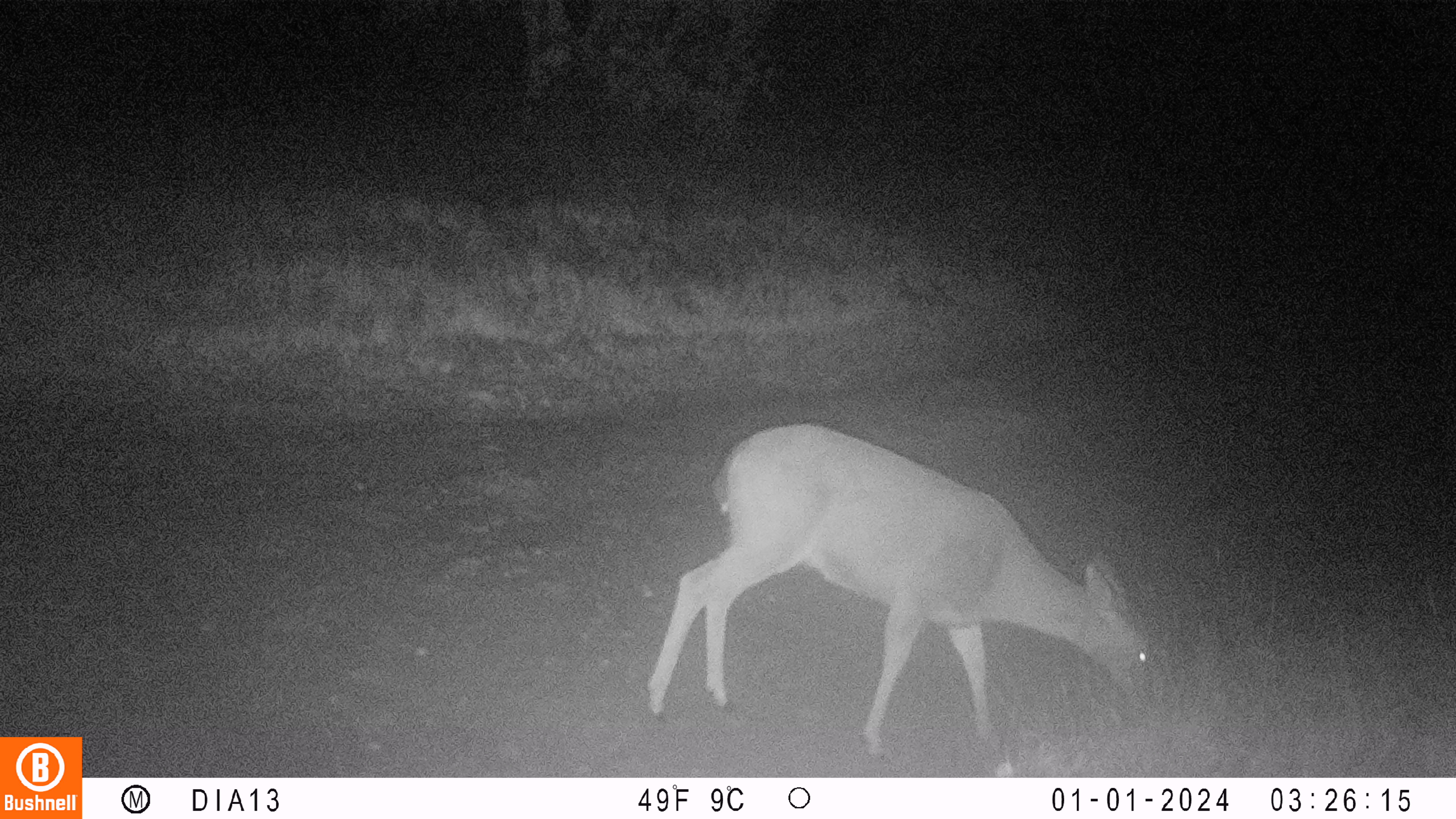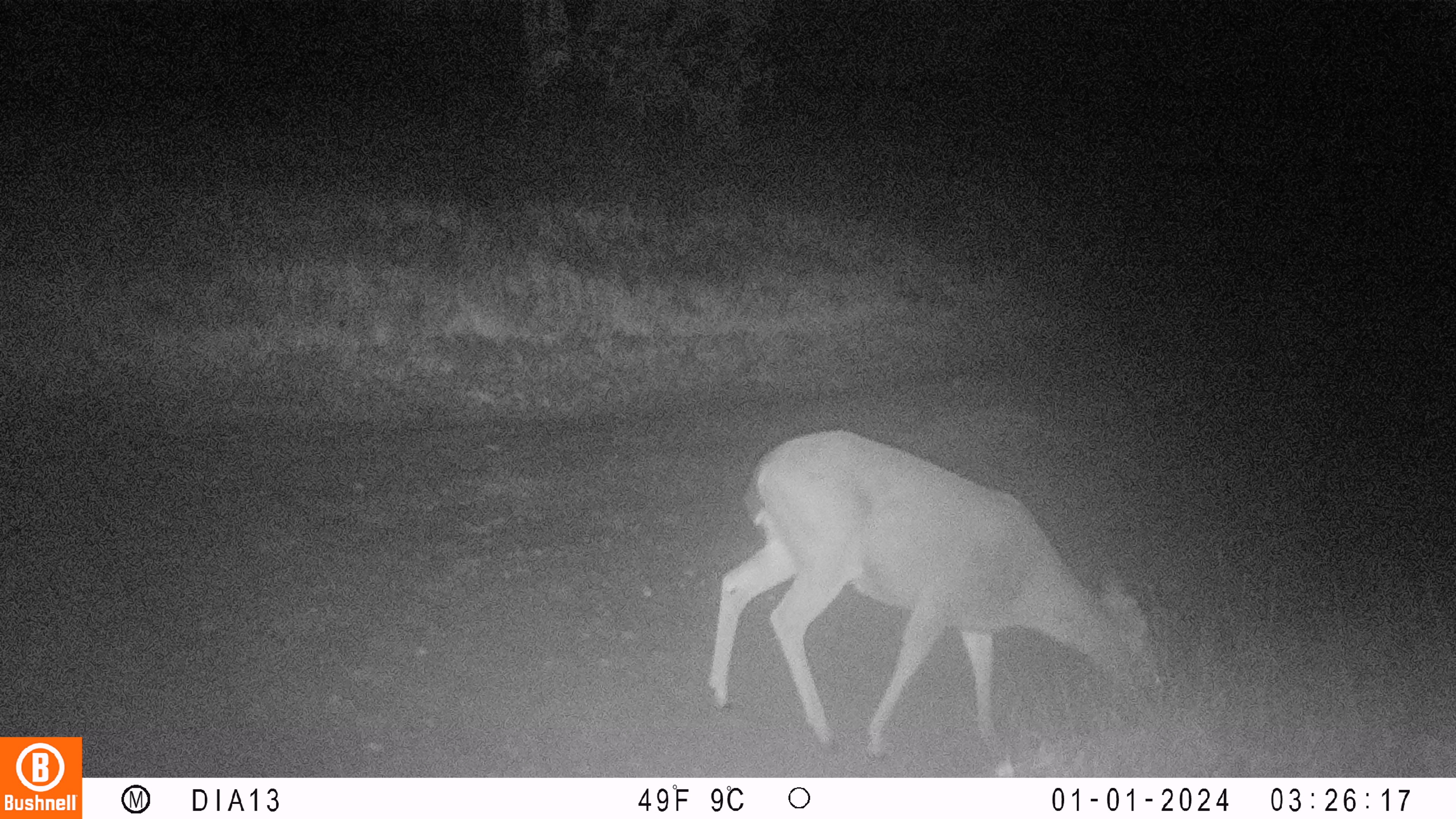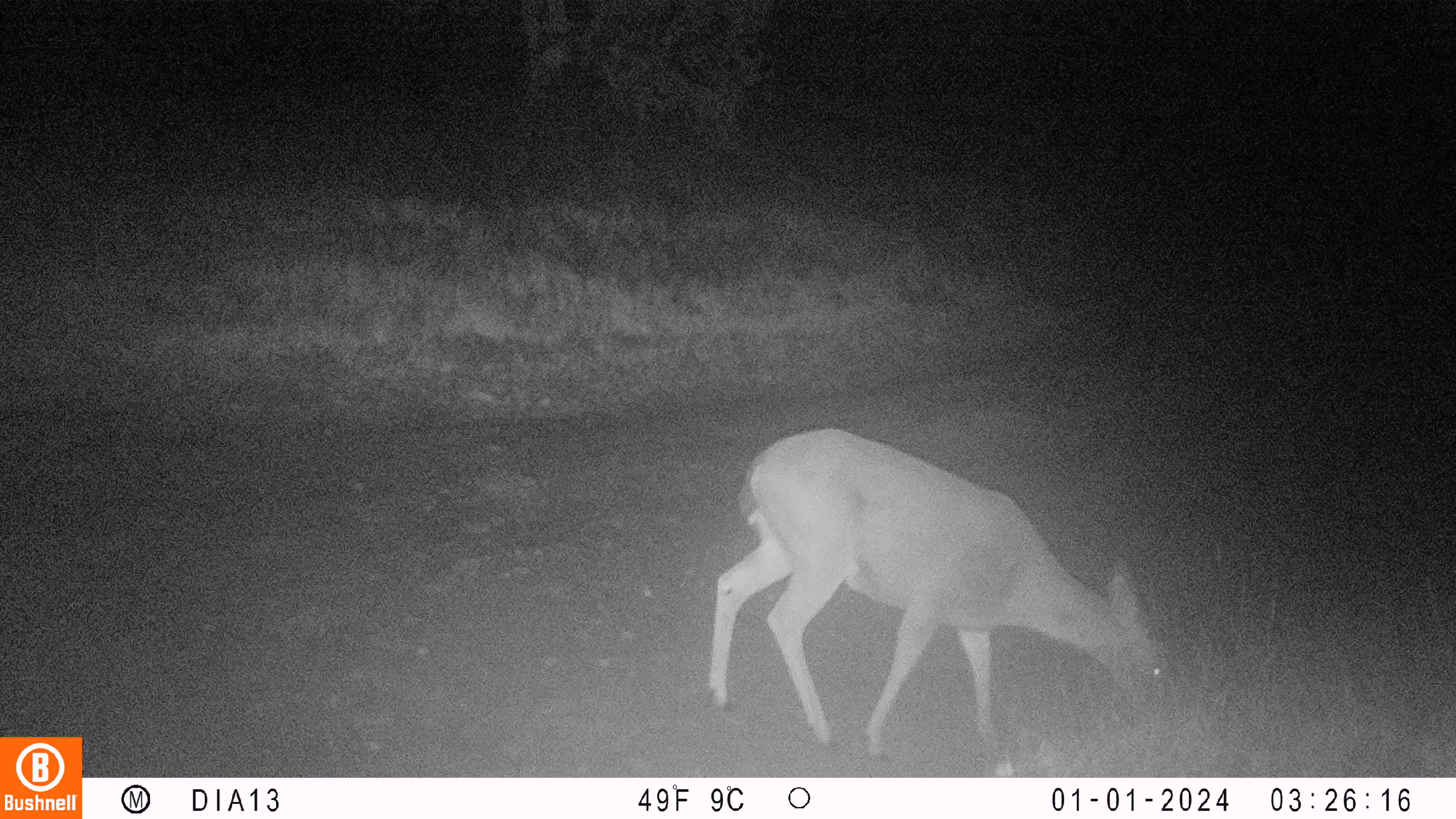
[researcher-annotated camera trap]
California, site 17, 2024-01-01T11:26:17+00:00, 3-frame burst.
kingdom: Animalia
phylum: Chordata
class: Mammalia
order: Artiodactyla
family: Cervidae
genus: Odocoileus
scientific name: Odocoileus hemionus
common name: mule deer